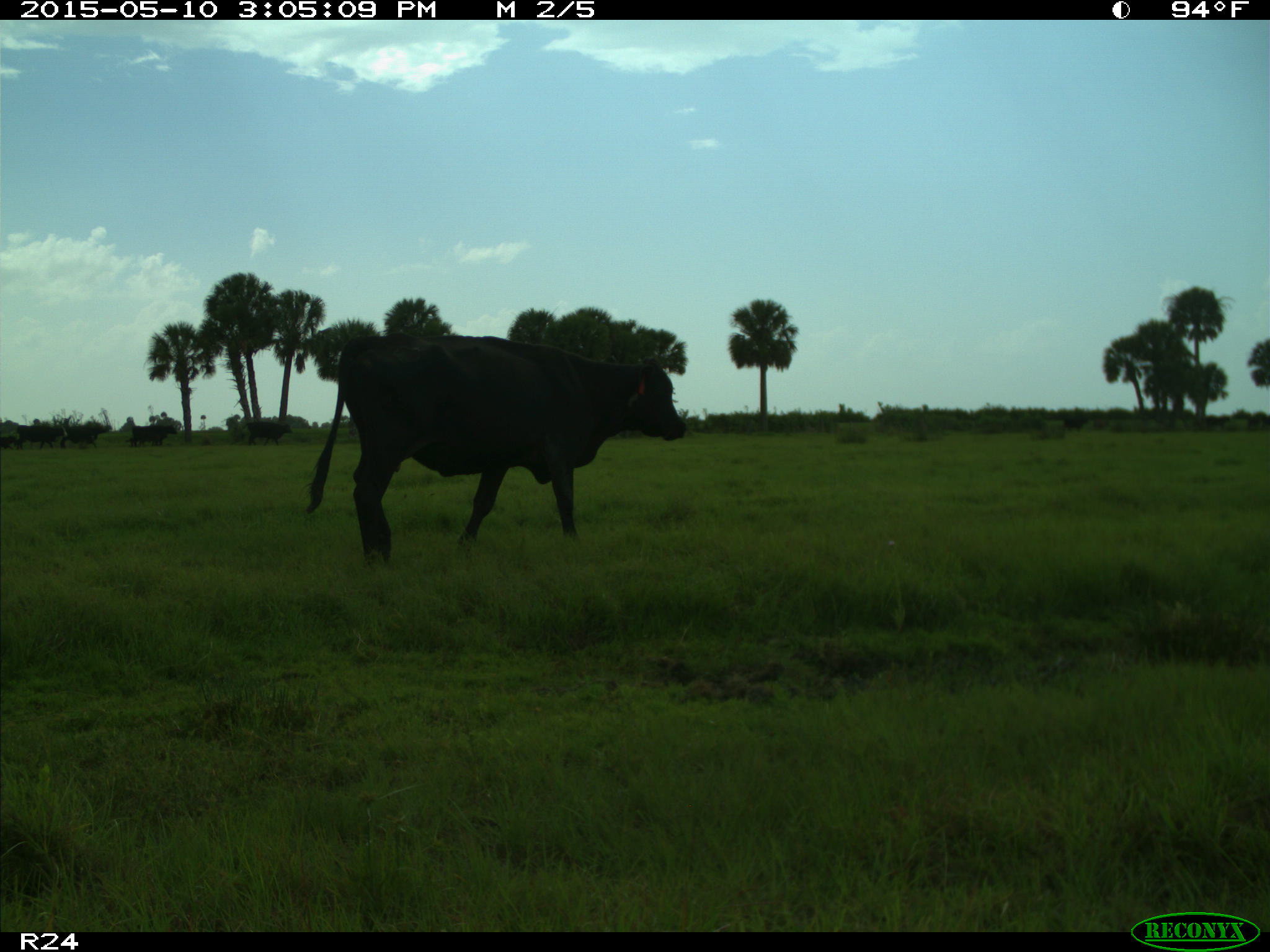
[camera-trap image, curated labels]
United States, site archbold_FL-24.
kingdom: Animalia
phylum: Chordata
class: Mammalia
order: Artiodactyla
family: Bovidae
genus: Bos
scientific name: Bos taurus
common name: domestic cow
Bos taurus (domestic cow).